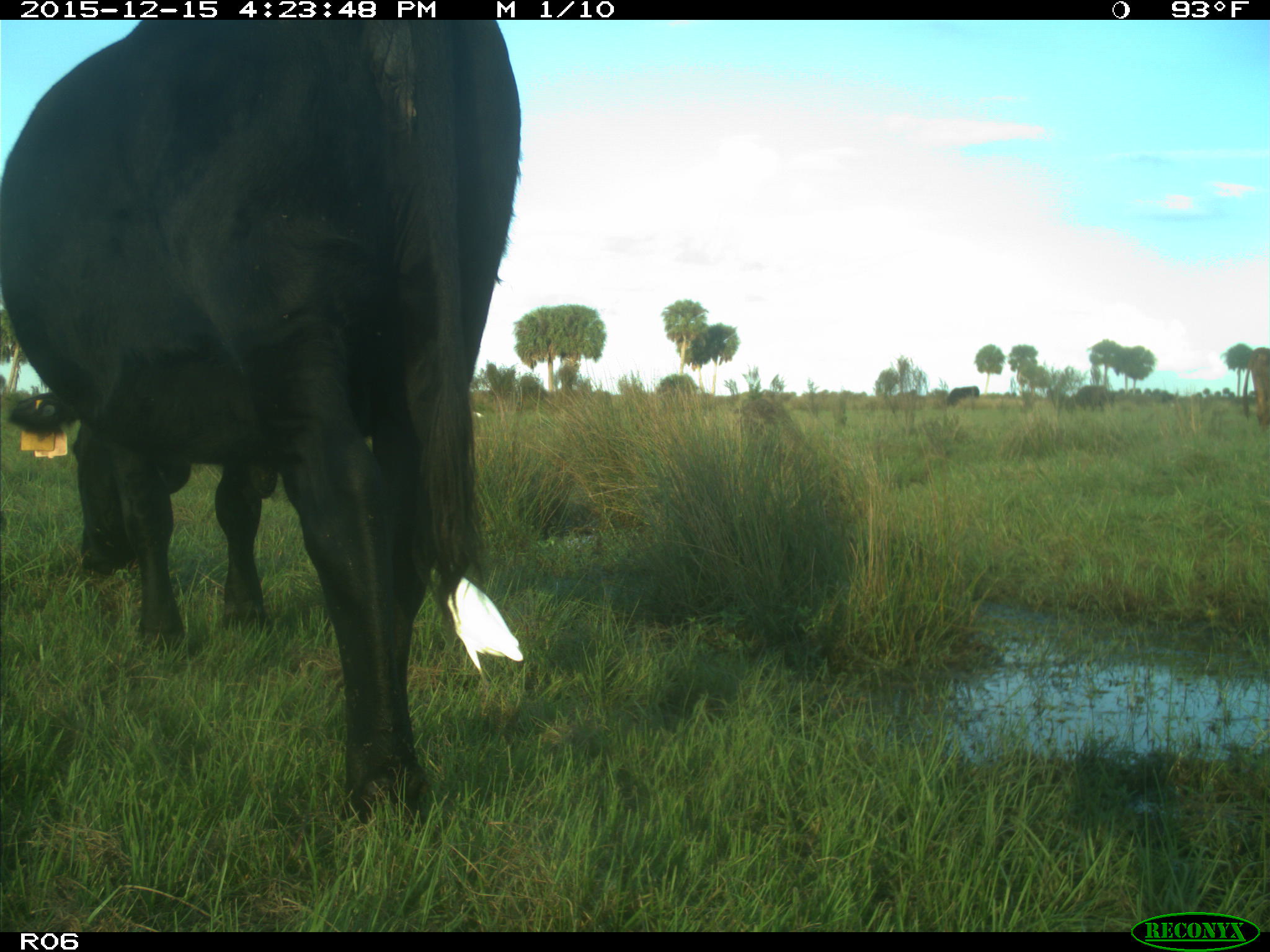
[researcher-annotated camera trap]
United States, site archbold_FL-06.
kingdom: Animalia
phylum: Chordata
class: Mammalia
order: Artiodactyla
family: Bovidae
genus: Bos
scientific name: Bos taurus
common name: domestic cow